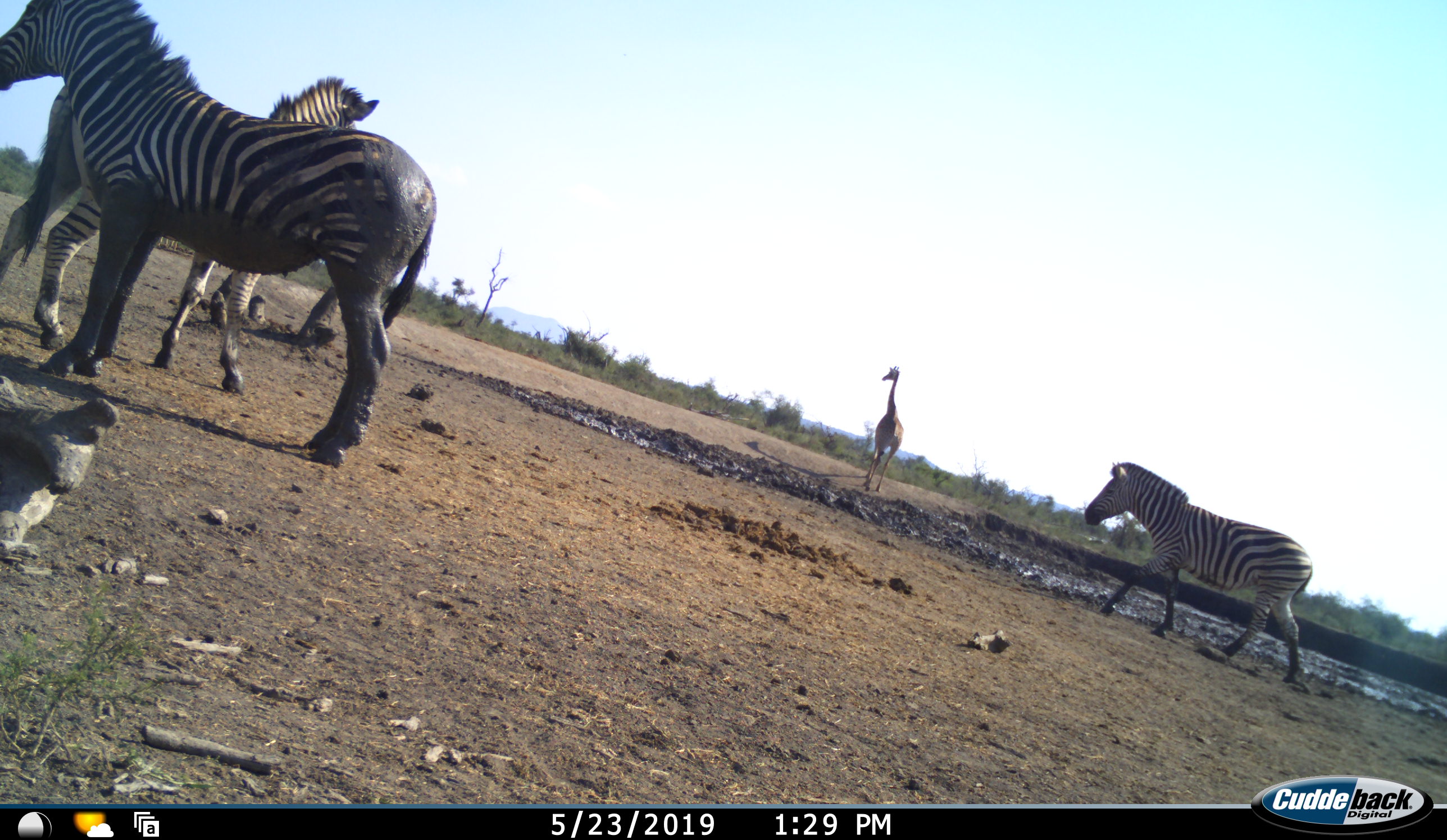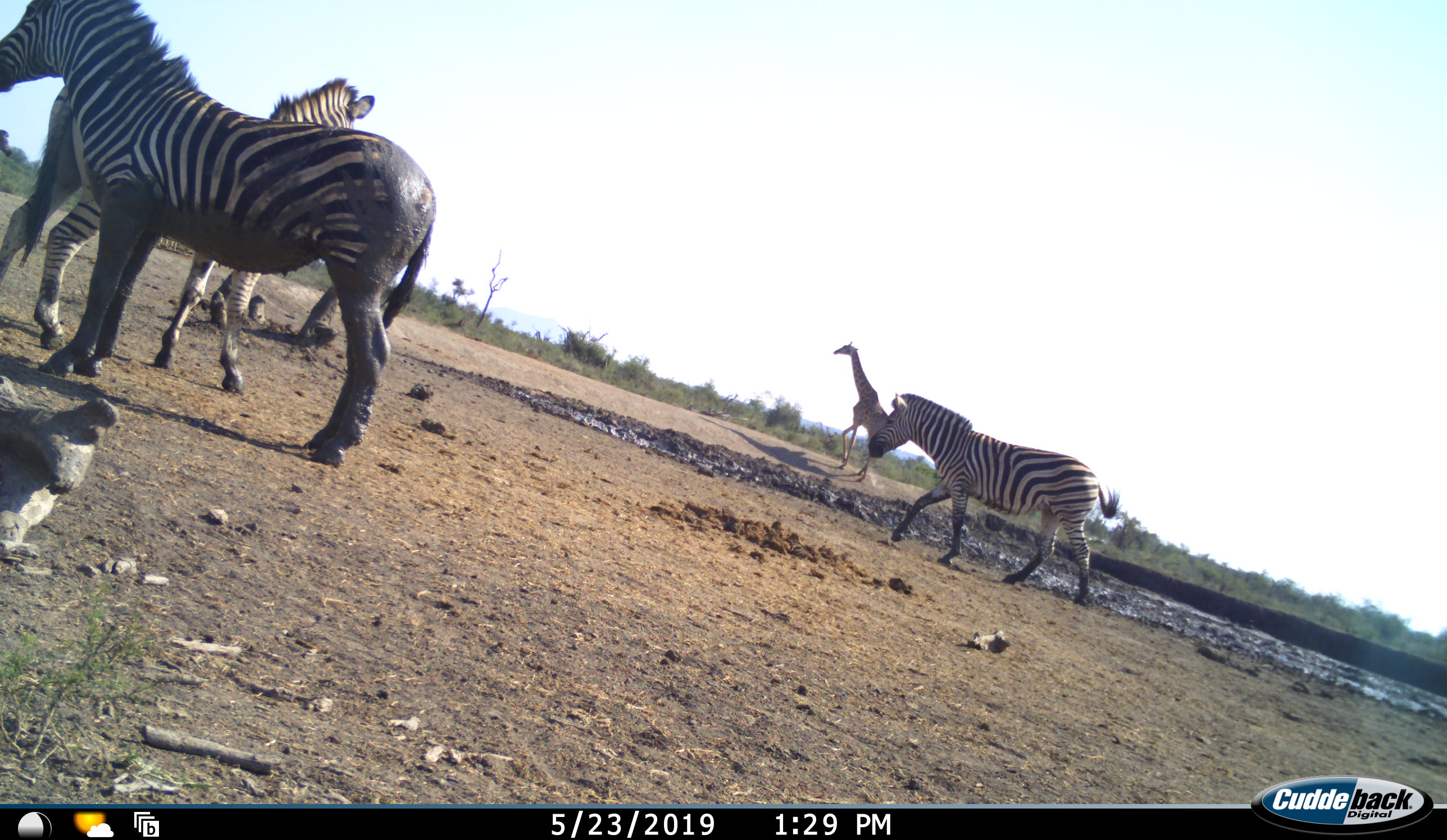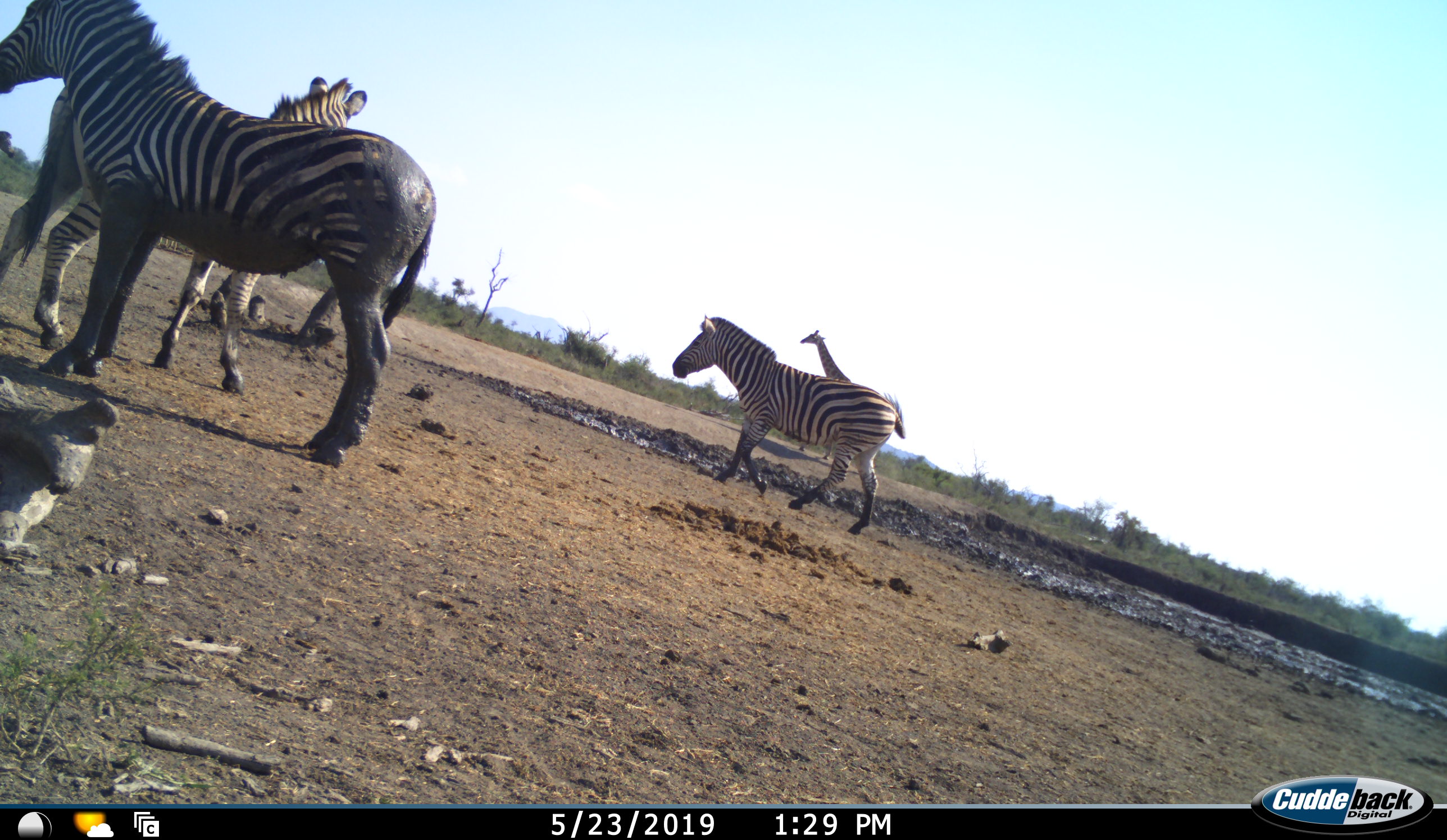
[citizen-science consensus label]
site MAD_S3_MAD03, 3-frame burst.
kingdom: Animalia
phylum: Chordata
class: Mammalia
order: Artiodactyla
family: Giraffidae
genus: Giraffa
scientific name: Giraffa camelopardalis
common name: giraffe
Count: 1.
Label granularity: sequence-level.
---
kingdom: Animalia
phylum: Chordata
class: Mammalia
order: Perissodactyla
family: Equidae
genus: Equus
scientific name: Equus quagga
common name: plains zebra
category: zebraplains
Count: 4.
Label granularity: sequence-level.